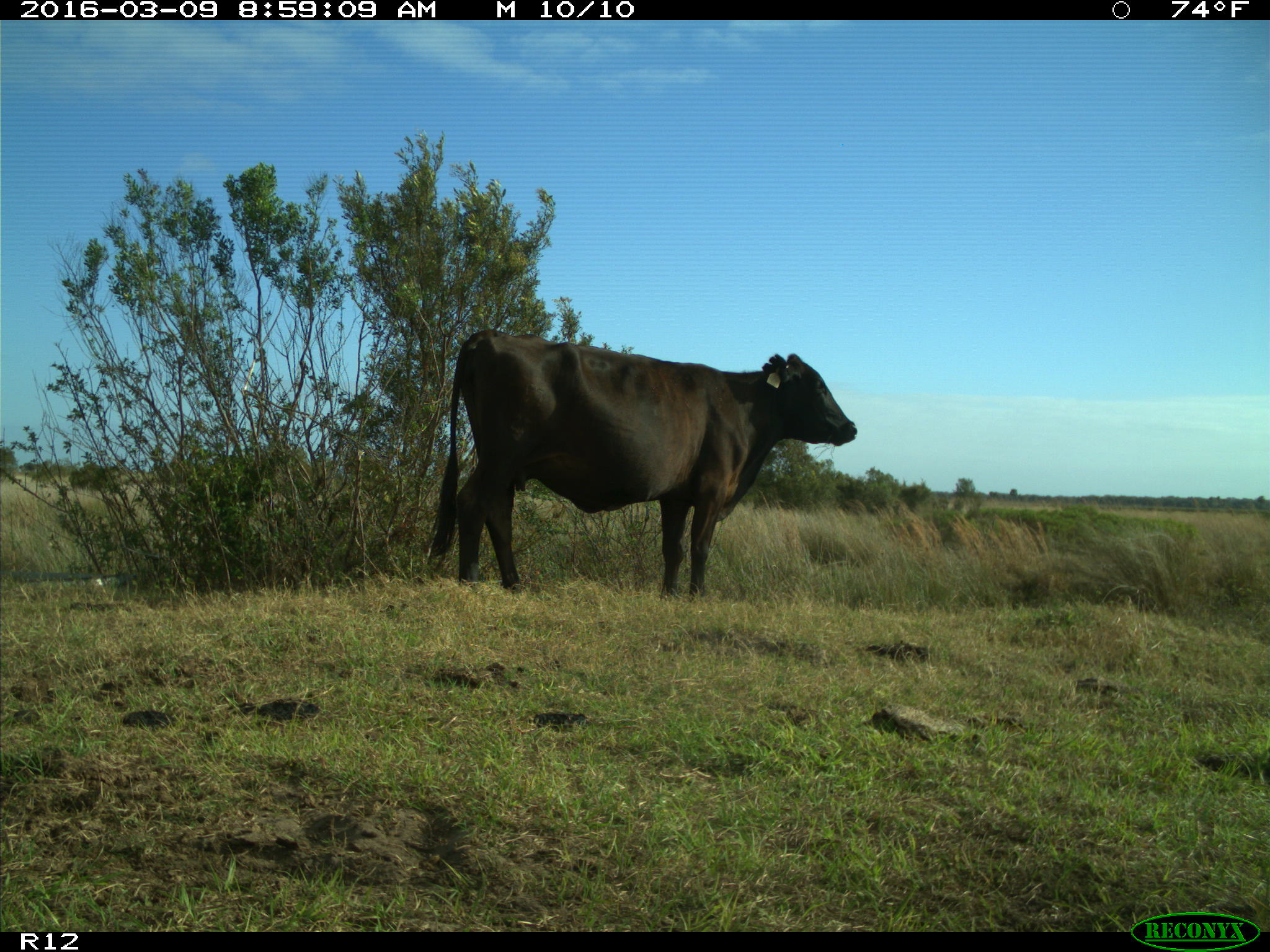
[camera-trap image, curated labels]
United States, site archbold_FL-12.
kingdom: Animalia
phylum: Chordata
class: Mammalia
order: Artiodactyla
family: Bovidae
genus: Bos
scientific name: Bos taurus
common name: domestic cow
Bos taurus (domestic cow).